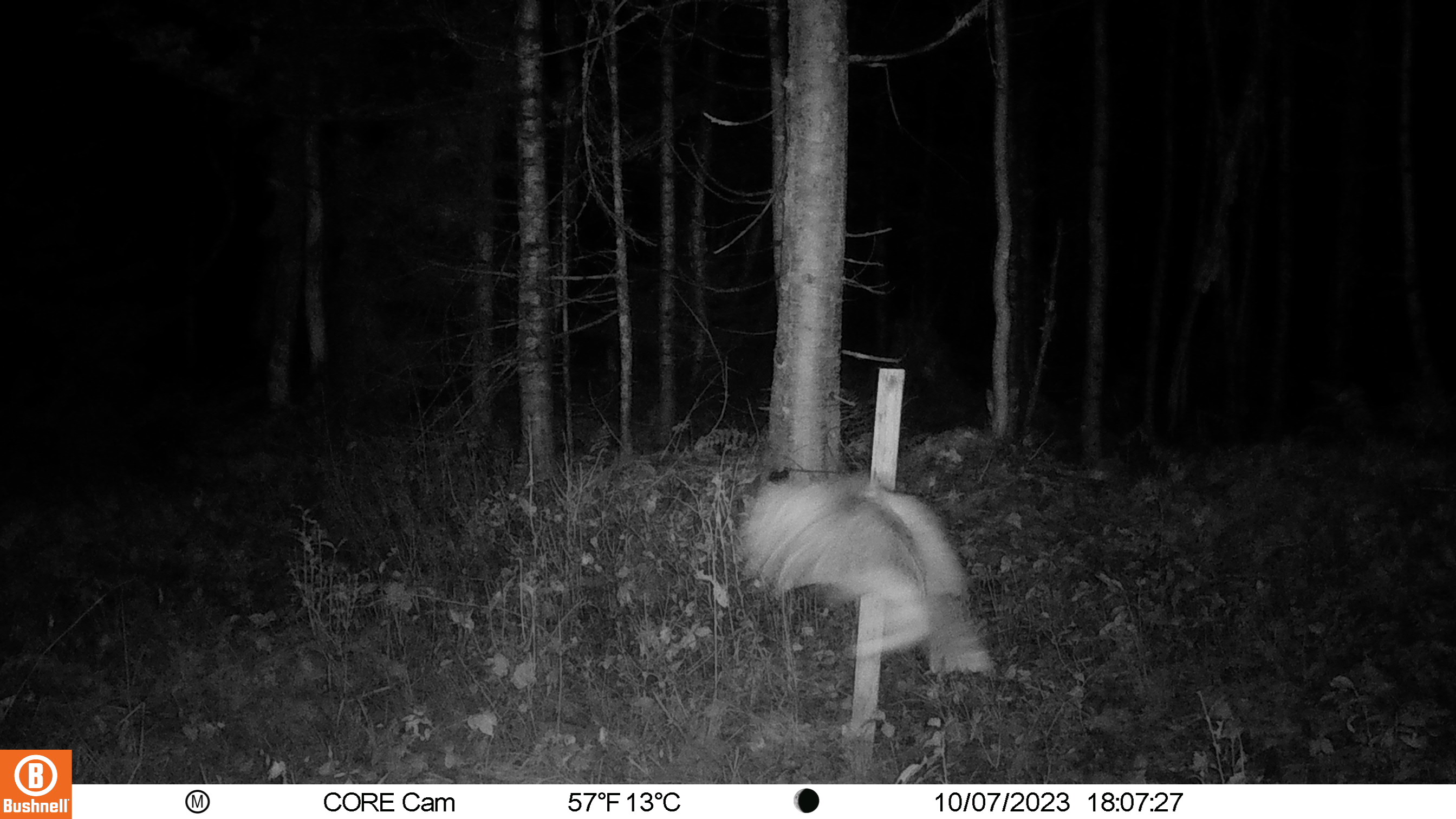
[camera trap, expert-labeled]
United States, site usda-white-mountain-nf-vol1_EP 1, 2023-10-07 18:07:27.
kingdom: Animalia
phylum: Chordata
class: Aves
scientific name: Aves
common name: bird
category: bird sp.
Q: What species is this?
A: Bird sp. (bird) (Aves).